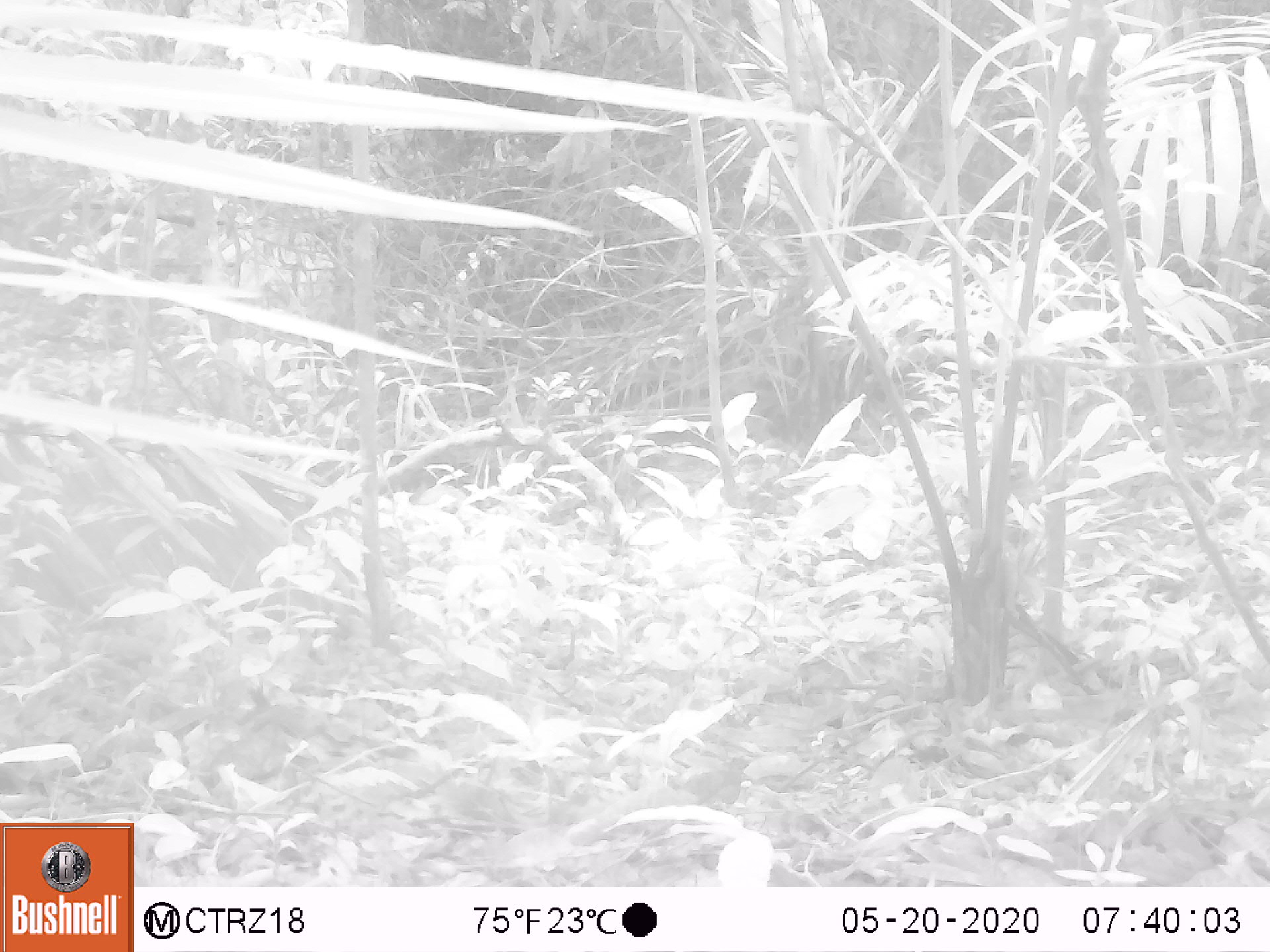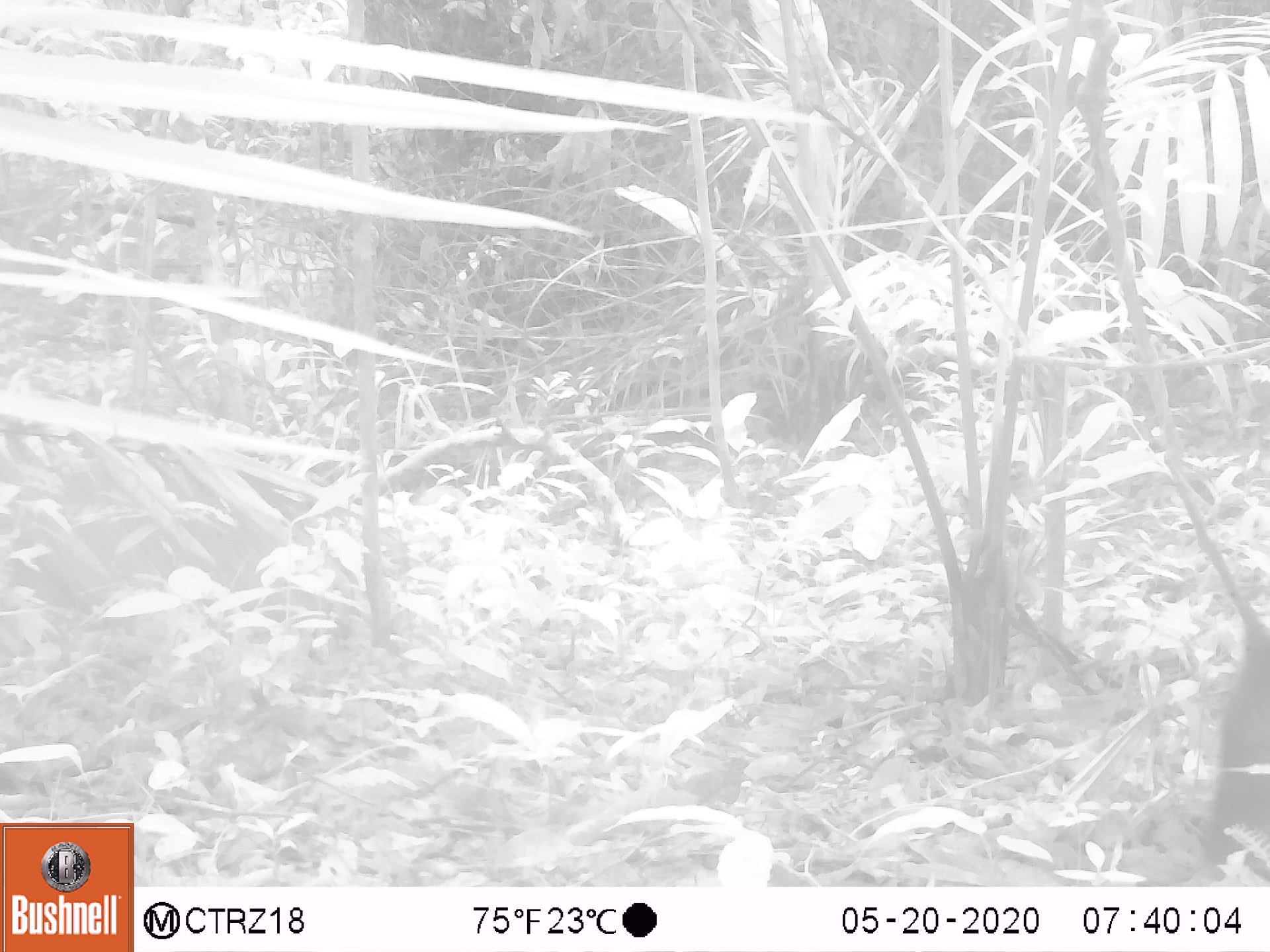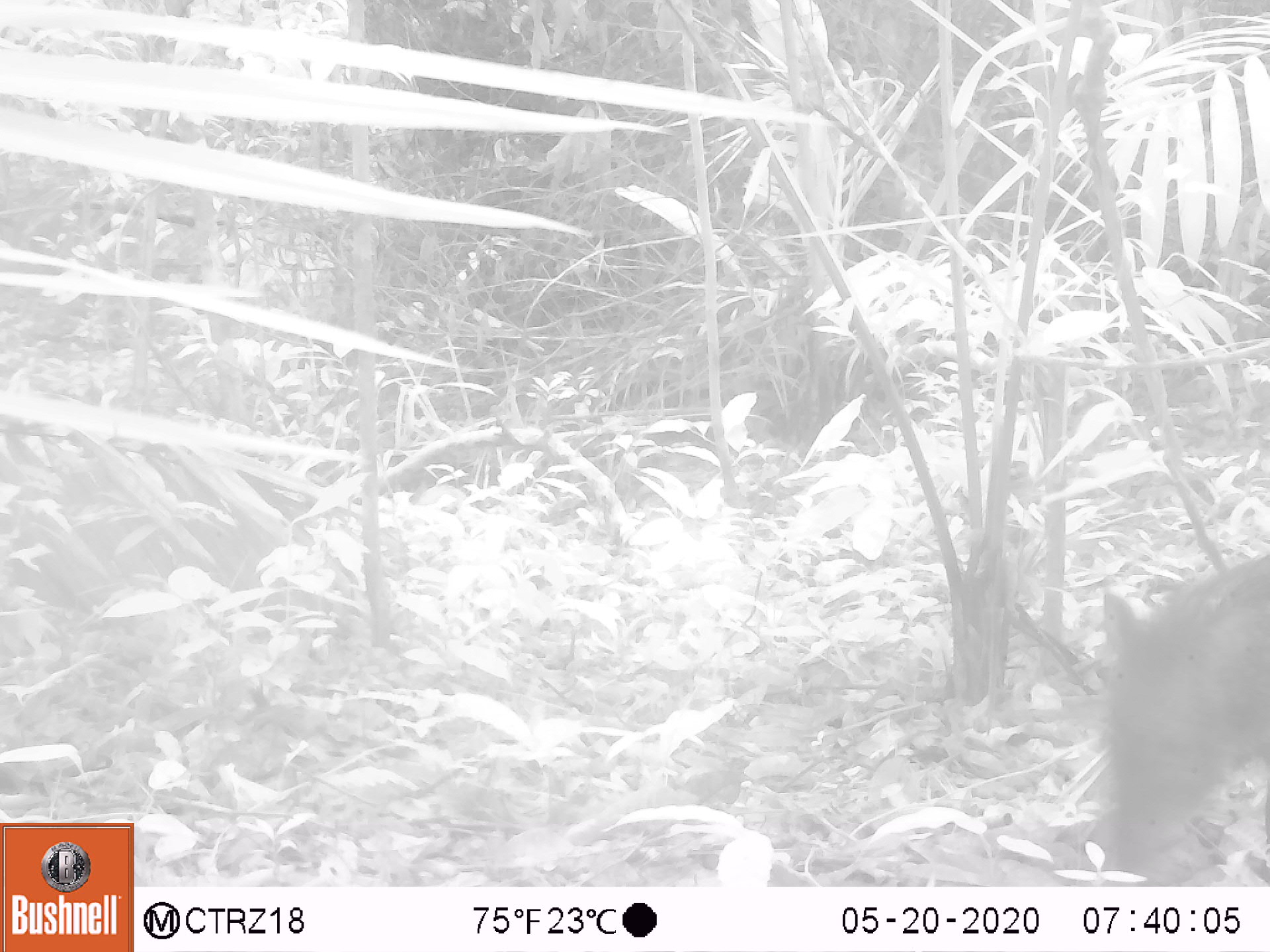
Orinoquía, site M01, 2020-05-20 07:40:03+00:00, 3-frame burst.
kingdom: Animalia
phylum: Chordata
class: Mammalia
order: Artiodactyla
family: Tayassuidae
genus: Pecari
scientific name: Pecari tajacu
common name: collared peccary